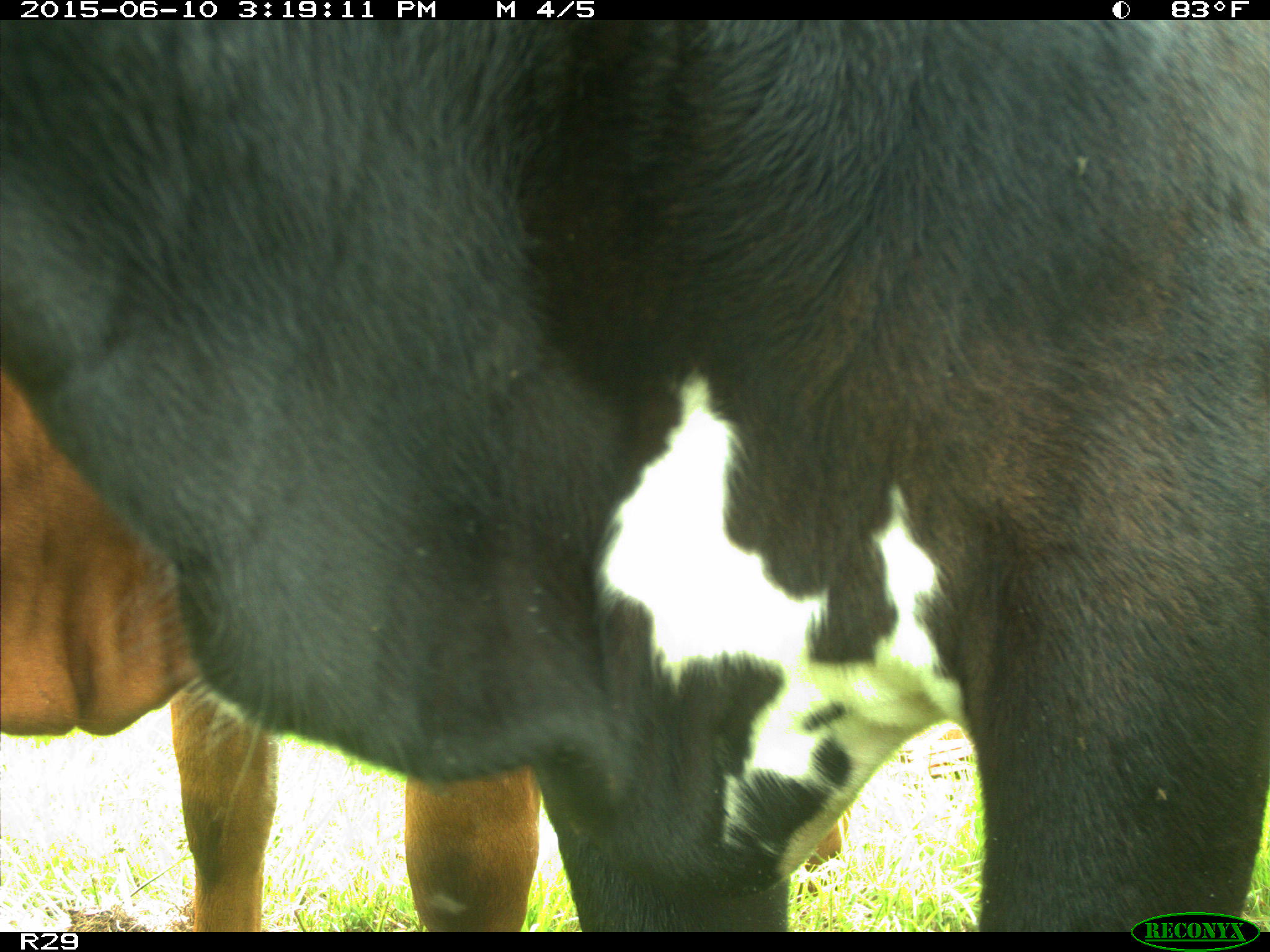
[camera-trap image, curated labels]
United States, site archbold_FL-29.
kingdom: Animalia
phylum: Chordata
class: Mammalia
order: Artiodactyla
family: Bovidae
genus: Bos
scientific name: Bos taurus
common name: domestic cow